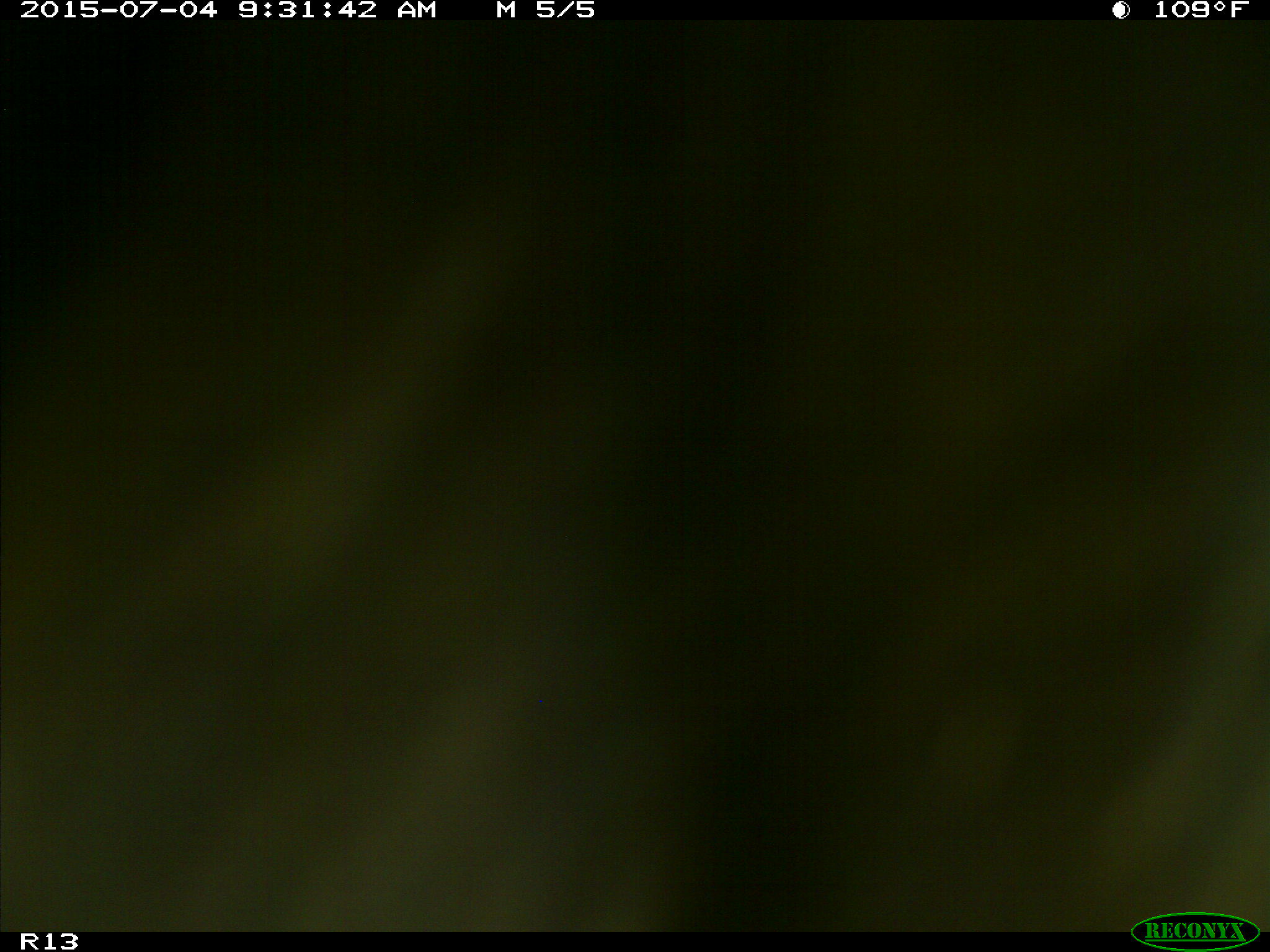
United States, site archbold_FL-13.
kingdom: Animalia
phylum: Chordata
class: Mammalia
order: Artiodactyla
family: Bovidae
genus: Bos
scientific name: Bos taurus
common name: domestic cow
Bos taurus (domestic cow).